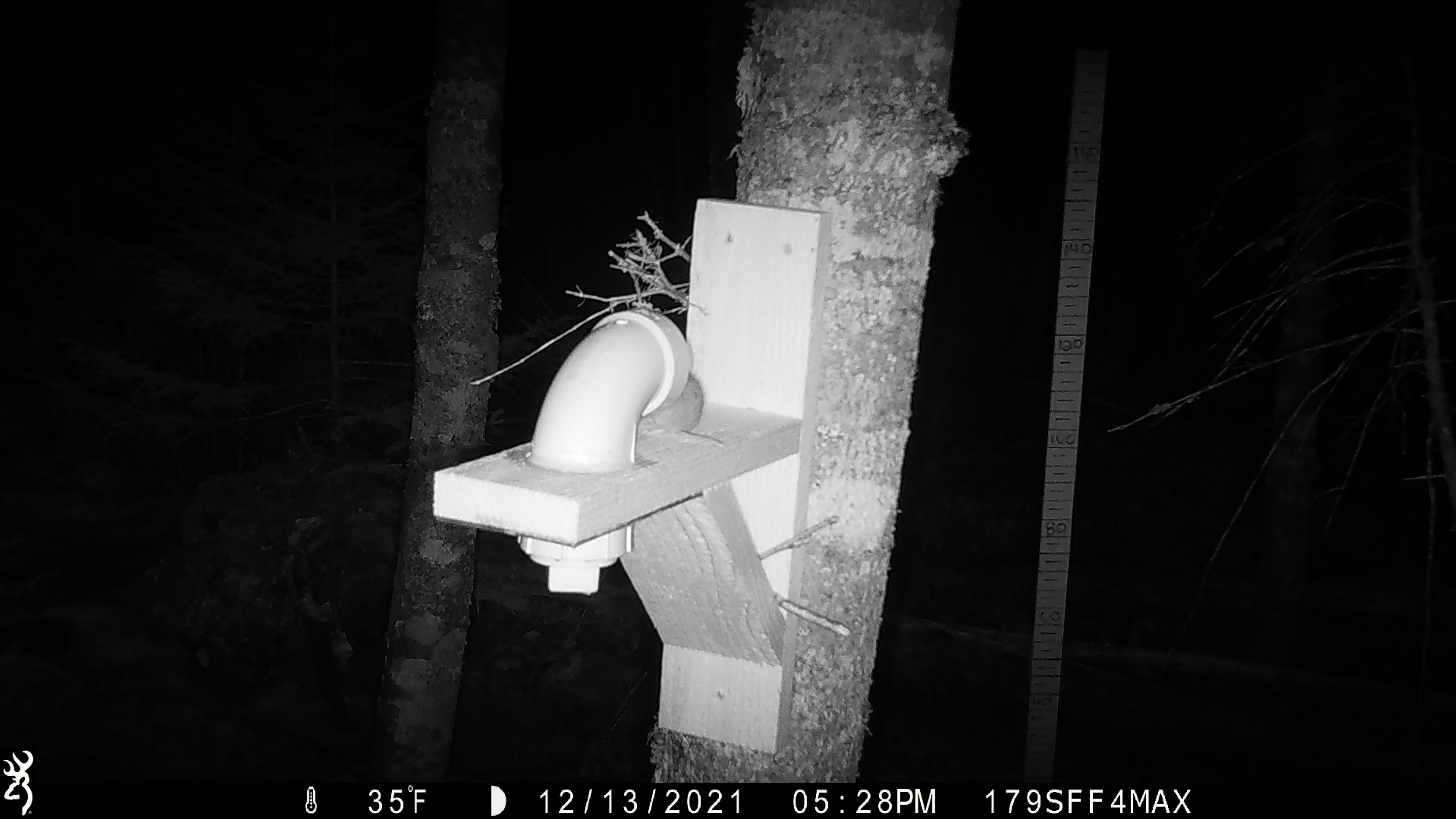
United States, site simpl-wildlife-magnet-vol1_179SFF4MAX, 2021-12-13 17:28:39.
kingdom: Animalia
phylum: Chordata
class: Mammalia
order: Rodentia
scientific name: Rodentia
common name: mouse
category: mouse sp.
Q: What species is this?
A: Mouse sp. (mouse) (Rodentia).